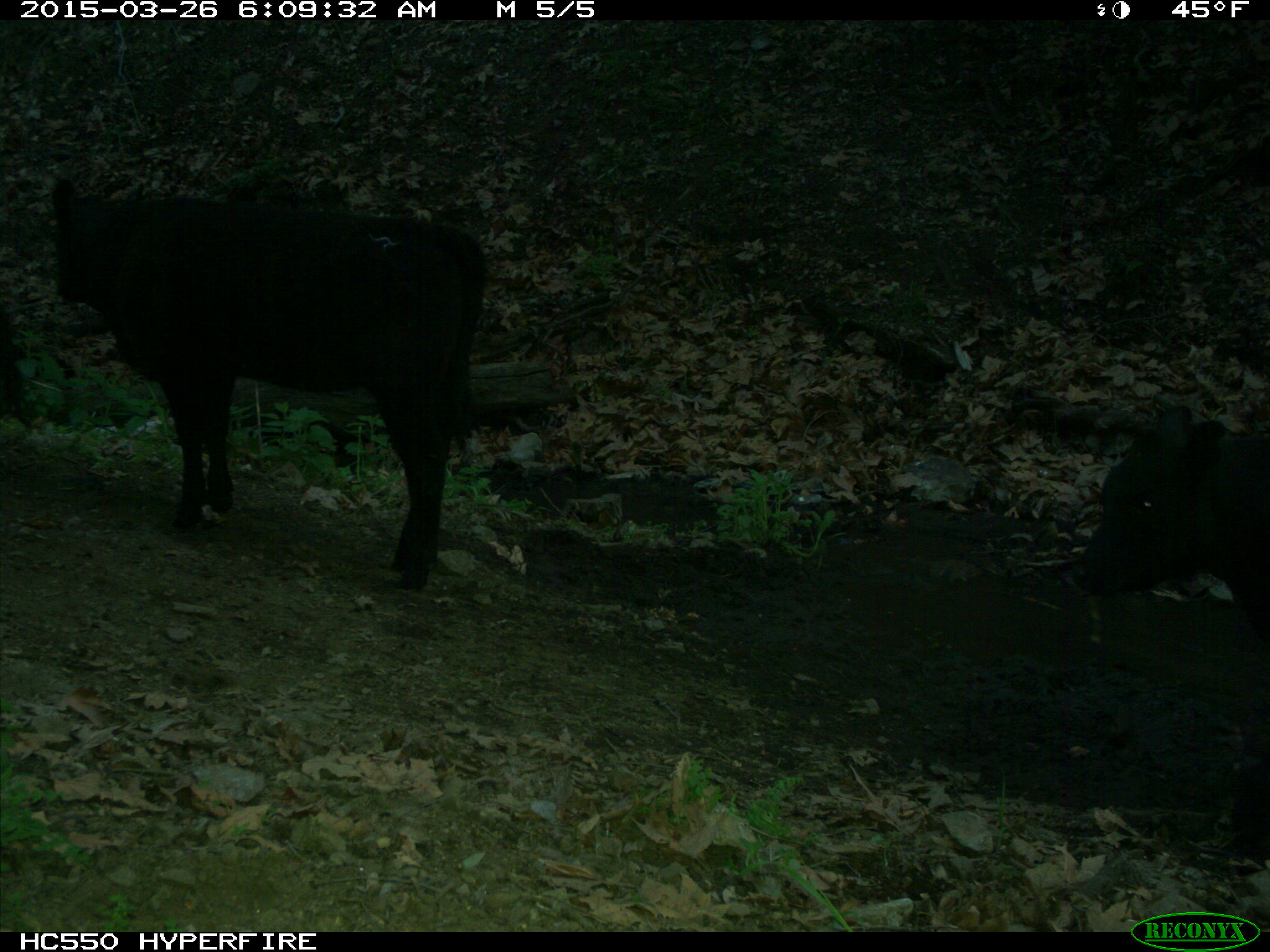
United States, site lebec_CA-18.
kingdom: Animalia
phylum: Chordata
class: Mammalia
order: Artiodactyla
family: Bovidae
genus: Bos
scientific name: Bos taurus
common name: domestic cow